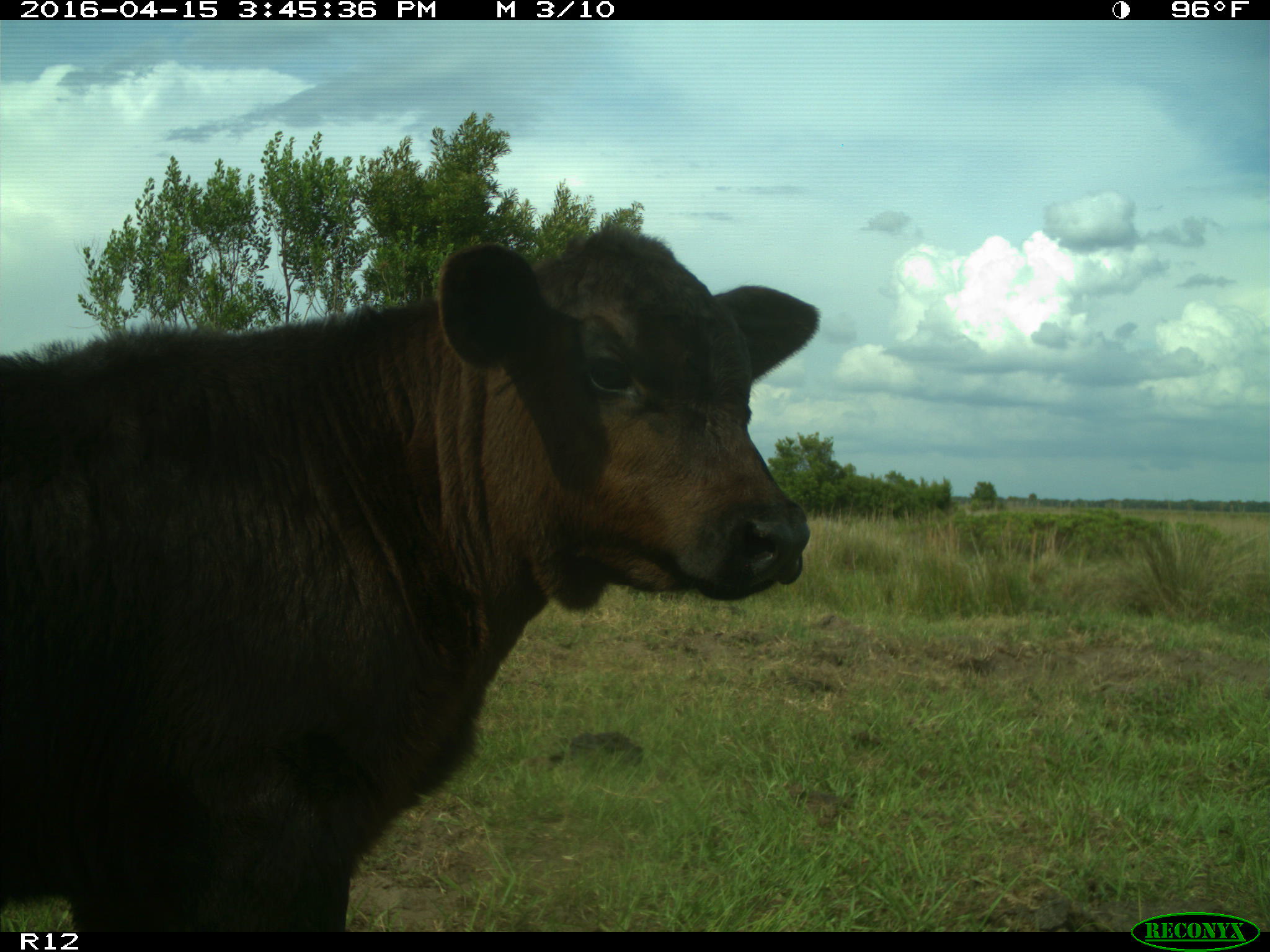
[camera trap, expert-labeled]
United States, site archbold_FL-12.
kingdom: Animalia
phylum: Chordata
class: Mammalia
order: Artiodactyla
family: Bovidae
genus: Bos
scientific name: Bos taurus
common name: domestic cow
Bos taurus (domestic cow).